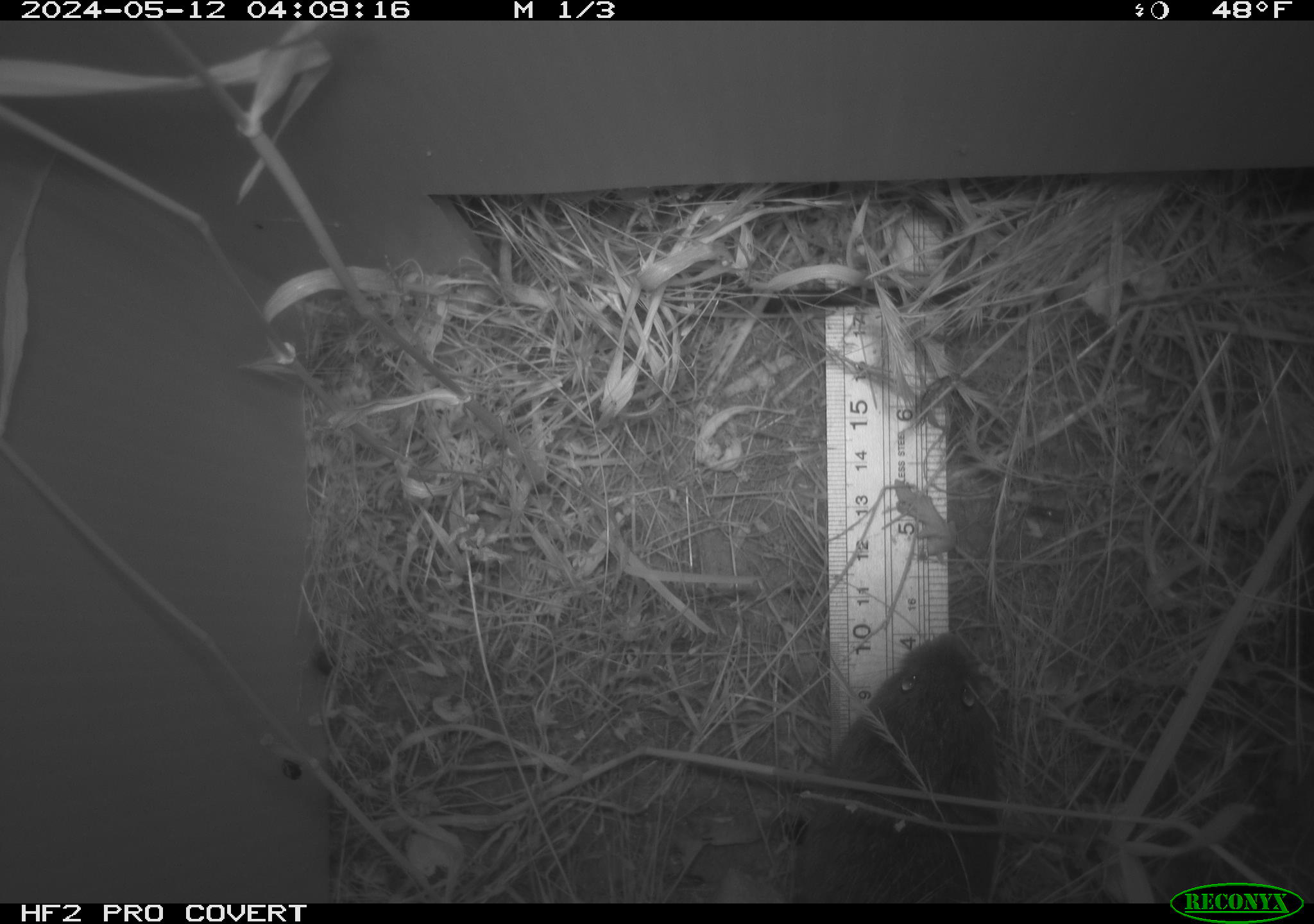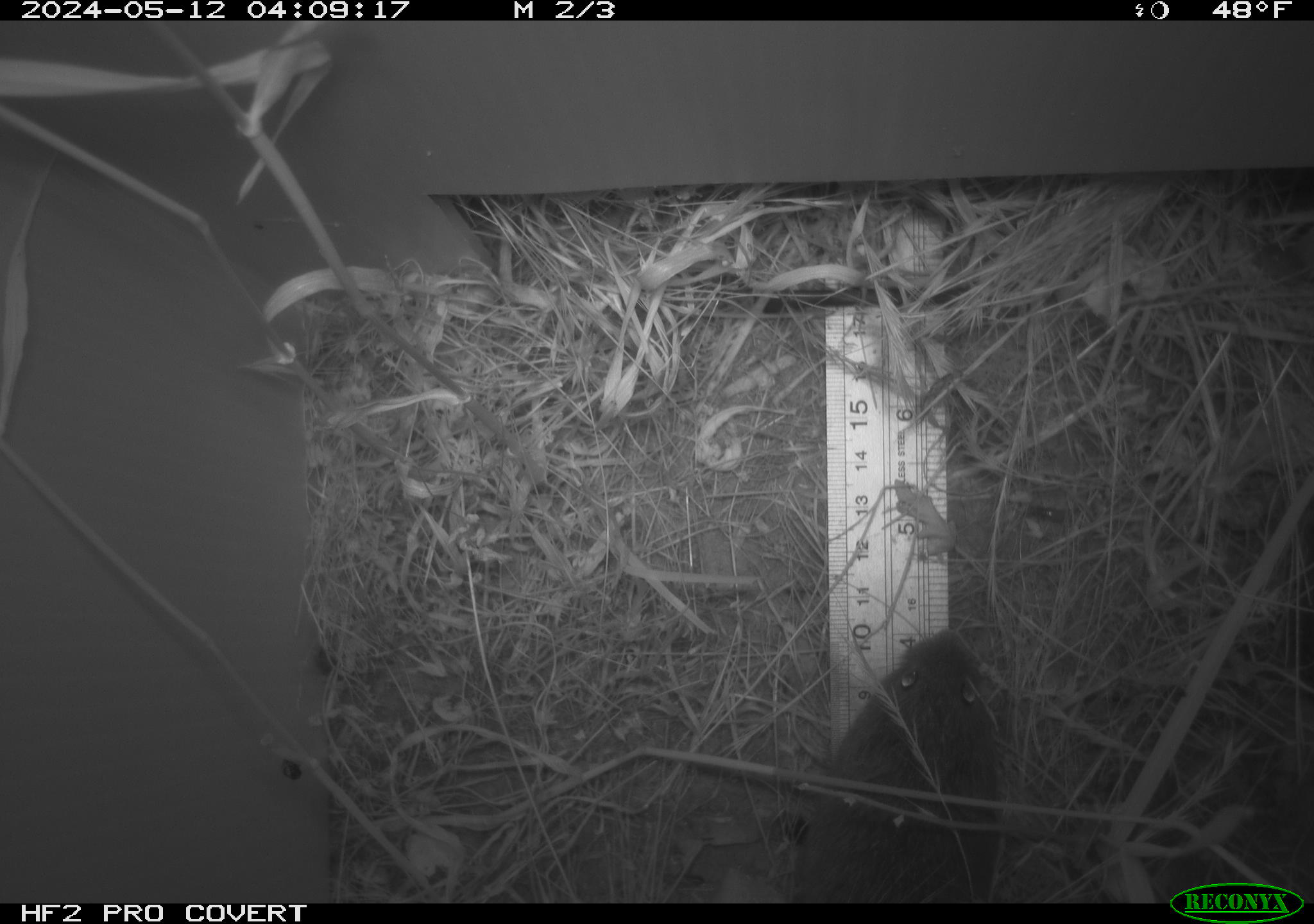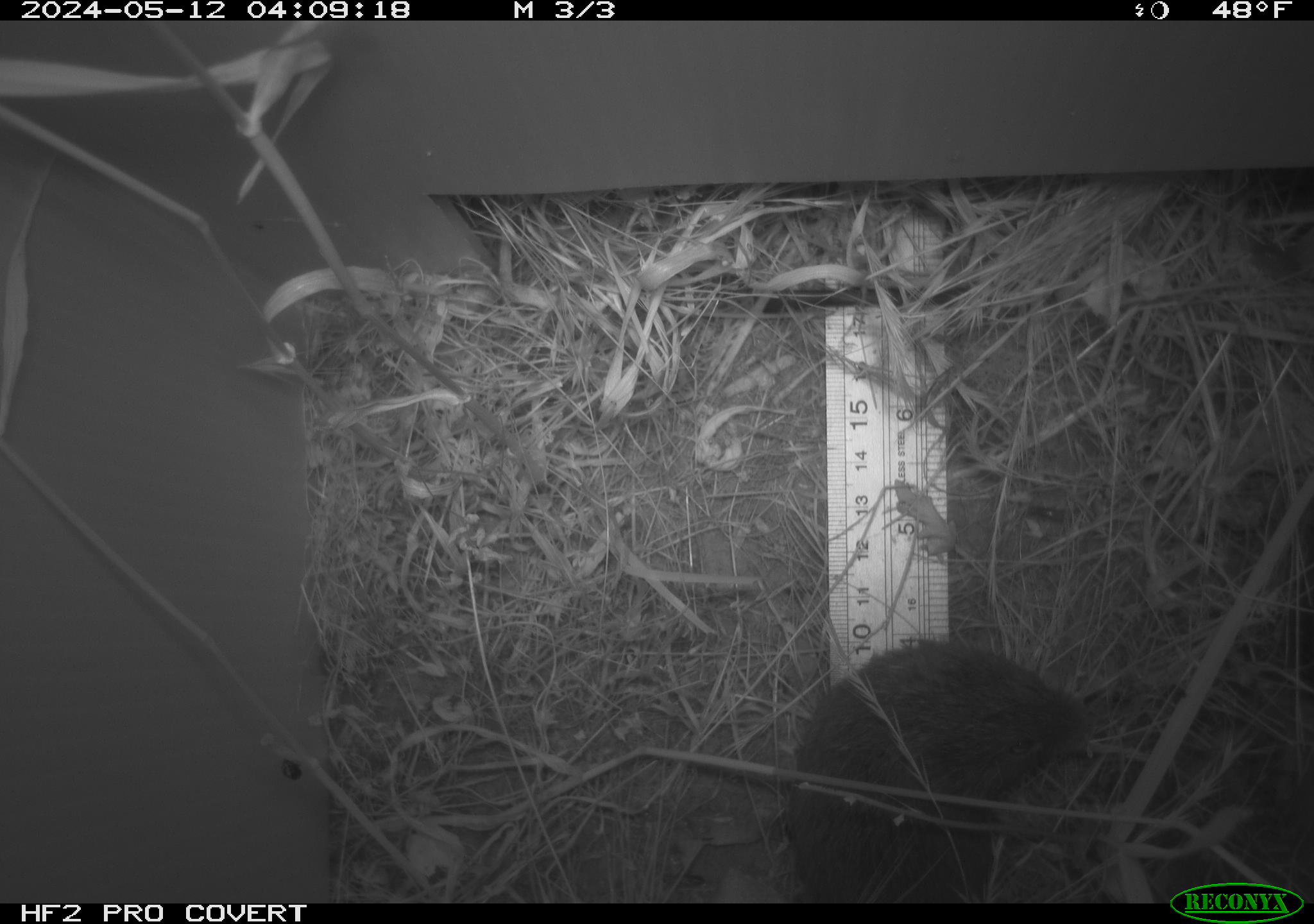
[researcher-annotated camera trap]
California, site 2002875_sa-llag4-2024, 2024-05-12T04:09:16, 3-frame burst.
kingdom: Animalia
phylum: Chordata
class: Mammalia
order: Rodentia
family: Cricetidae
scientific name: Arvicolinae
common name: voles, lemmings, and muskrats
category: arvicolinae subfamily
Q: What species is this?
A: Arvicolinae subfamily (voles, lemmings, and muskrats) (Arvicolinae).